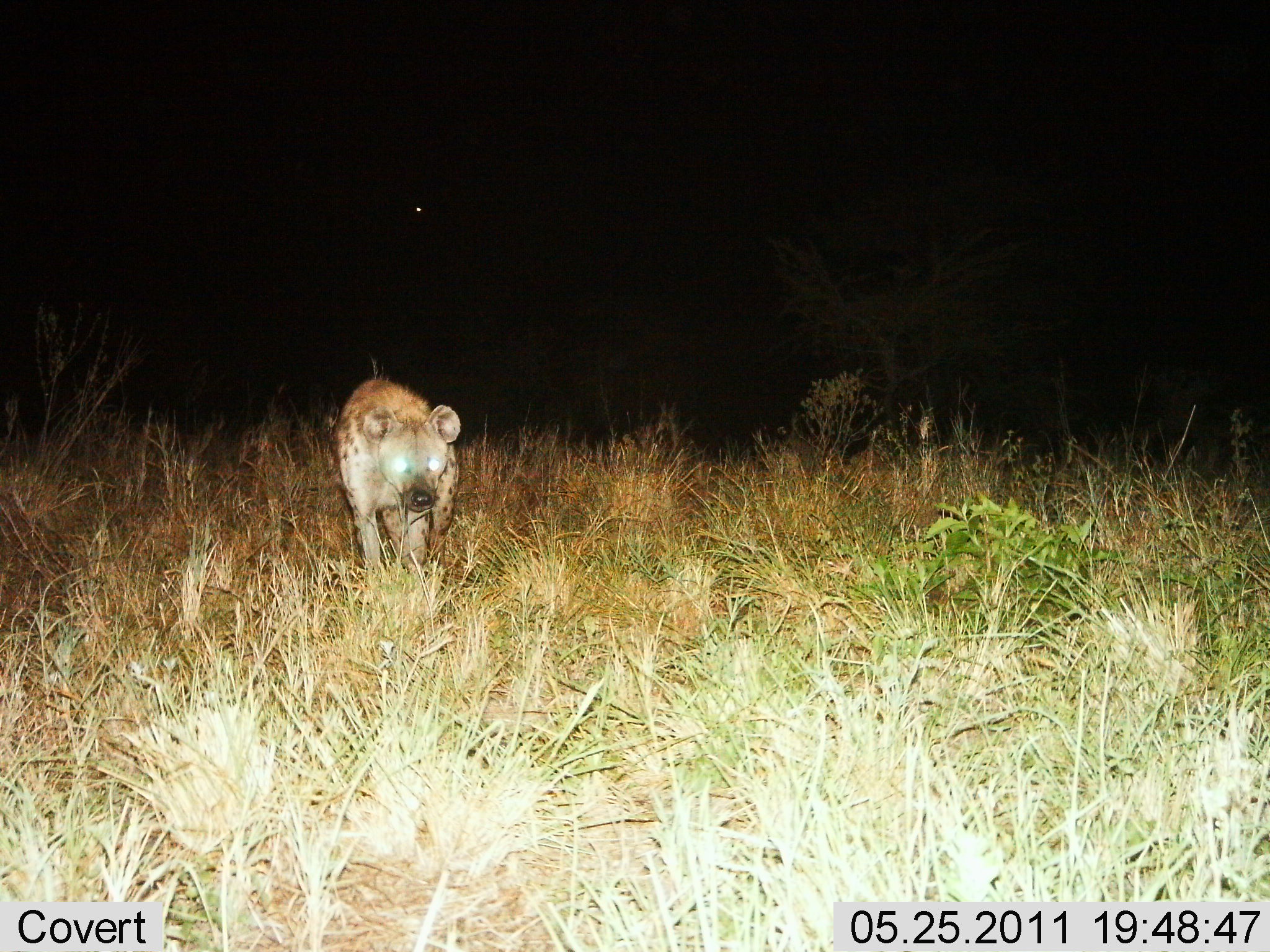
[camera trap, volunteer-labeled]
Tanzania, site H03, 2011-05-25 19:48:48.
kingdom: Animalia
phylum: Chordata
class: Mammalia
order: Carnivora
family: Hyaenidae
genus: Crocuta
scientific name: Crocuta crocuta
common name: spotted hyena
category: hyenaspotted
Hyenaspotted (spotted hyena) (Crocuta crocuta), count 1. Behavior (volunteer vote fractions): standing 36%, resting 0%, moving 64%, interacting 0%. Young present (vote fraction): 0%. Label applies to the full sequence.